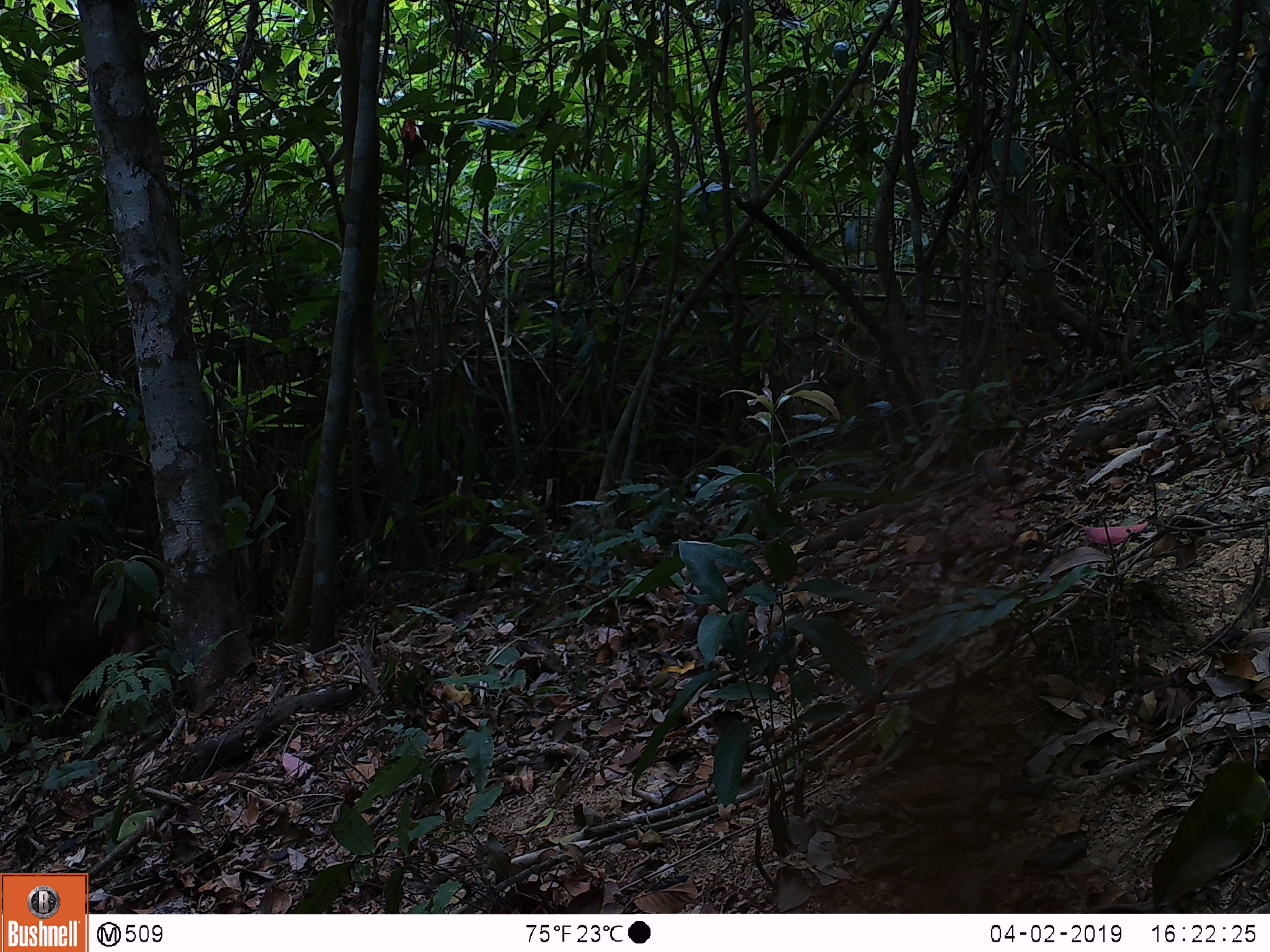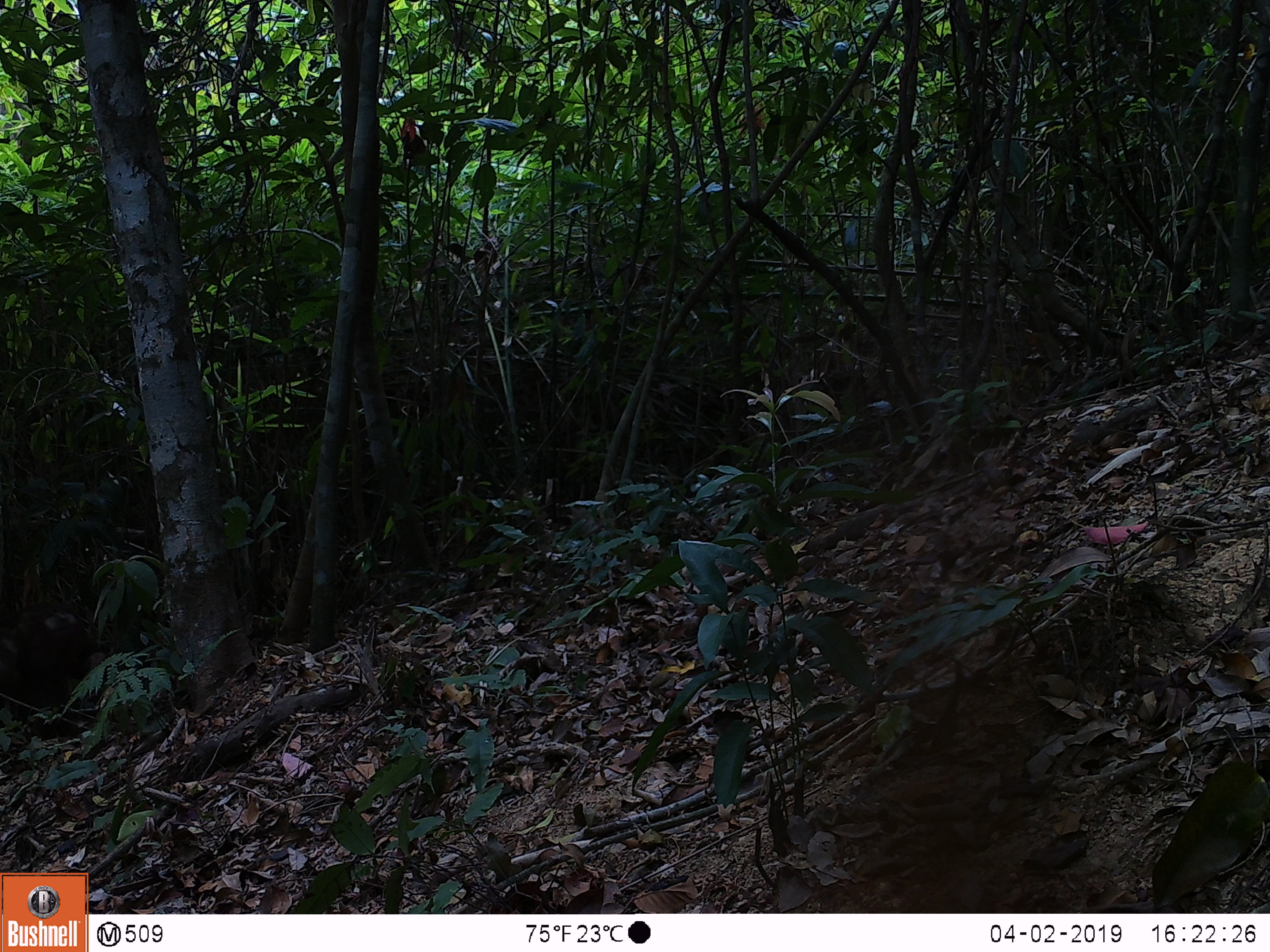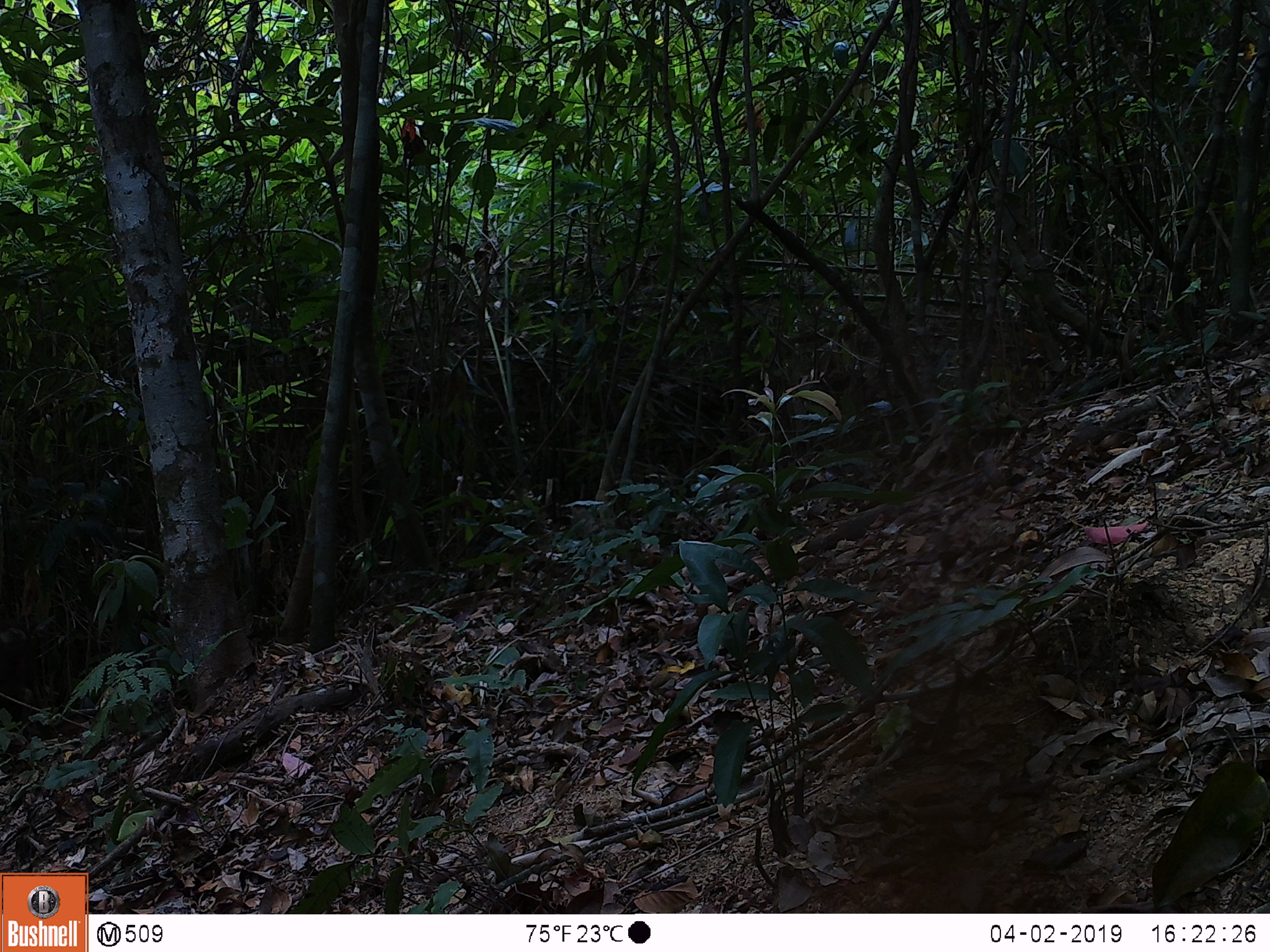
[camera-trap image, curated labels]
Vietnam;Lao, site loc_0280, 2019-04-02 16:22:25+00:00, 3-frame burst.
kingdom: Animalia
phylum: Chordata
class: Mammalia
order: Primates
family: Cercopithecidae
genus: Macaca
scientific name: Macaca arctoides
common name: stump-tailed macaque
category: stump tailed macaque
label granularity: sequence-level